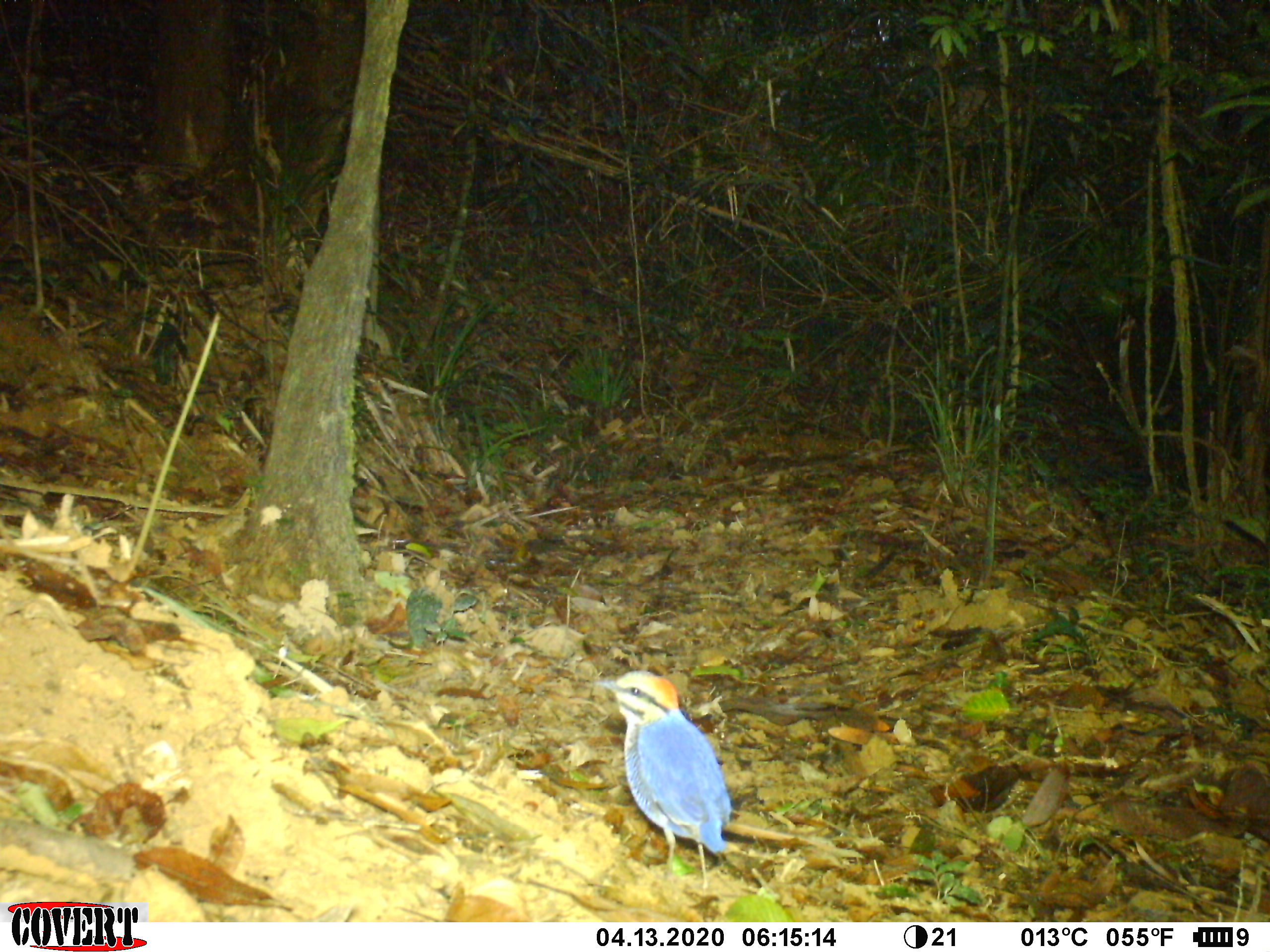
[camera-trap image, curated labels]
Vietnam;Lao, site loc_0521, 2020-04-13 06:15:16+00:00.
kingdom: Animalia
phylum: Chordata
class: Aves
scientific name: Aves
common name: bird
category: unidentified bird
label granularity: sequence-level